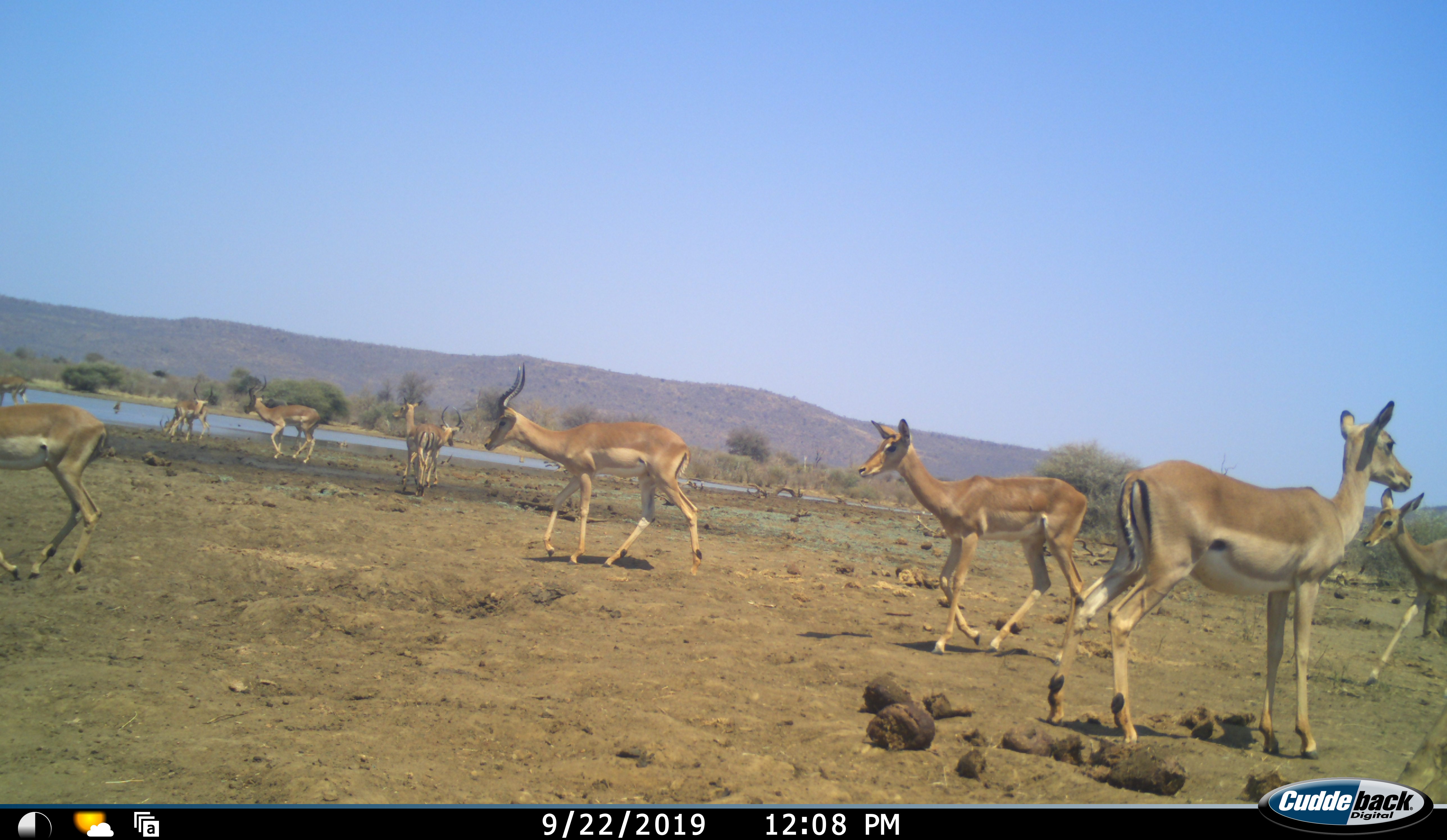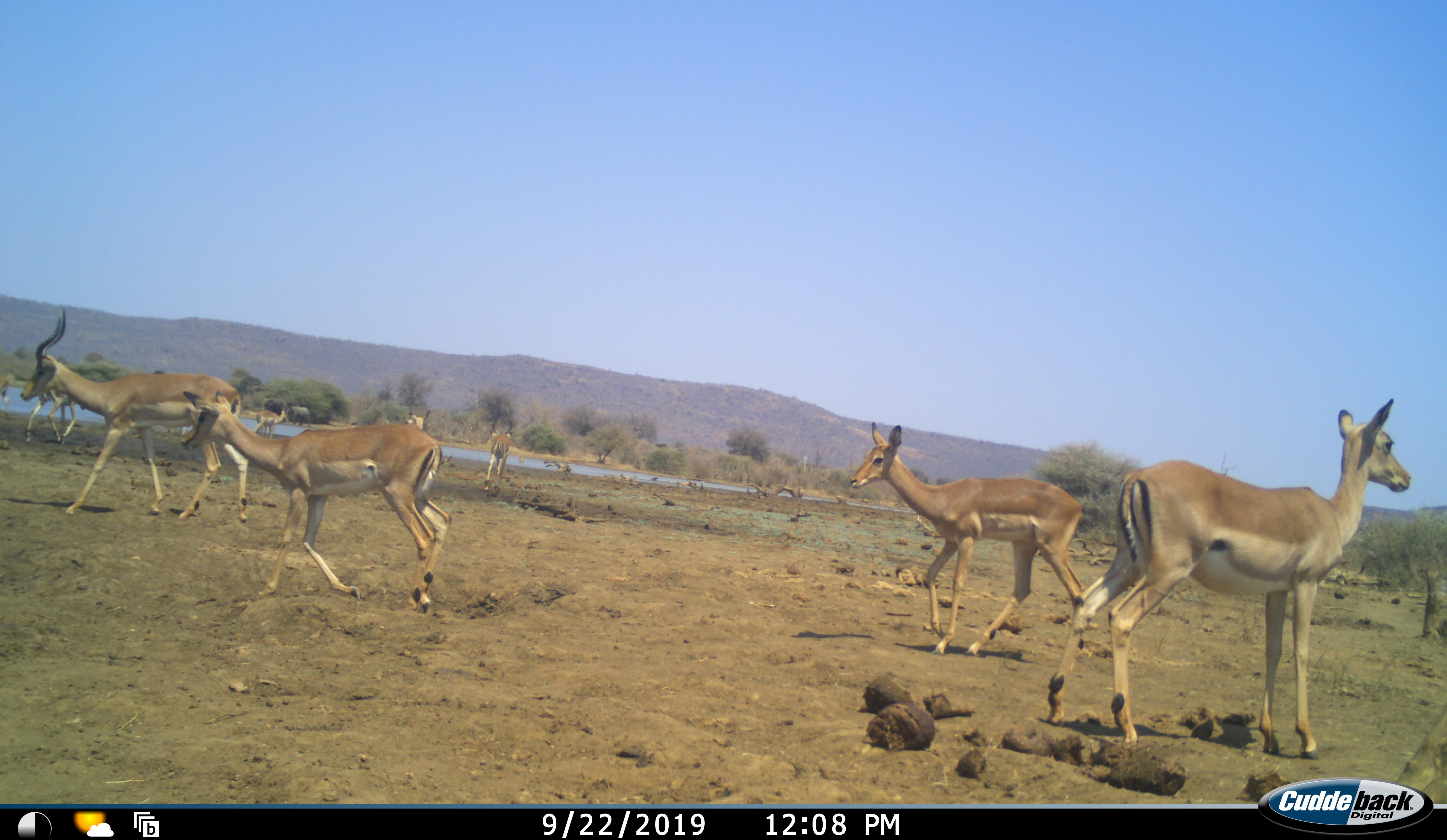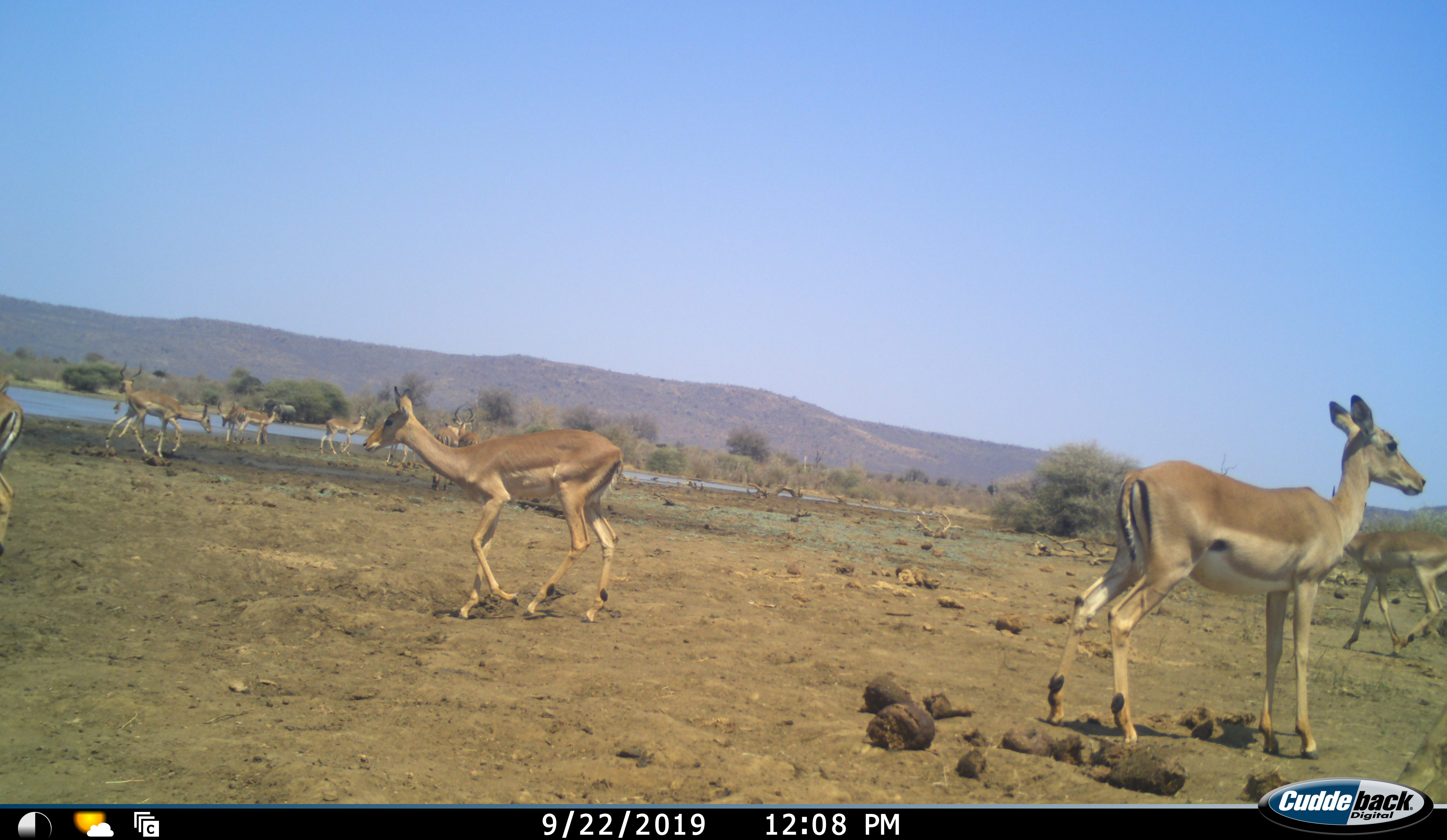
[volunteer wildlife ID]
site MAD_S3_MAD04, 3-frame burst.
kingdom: Animalia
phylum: Chordata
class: Mammalia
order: Artiodactyla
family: Bovidae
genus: Aepyceros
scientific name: Aepyceros melampus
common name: impala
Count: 10.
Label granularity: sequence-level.